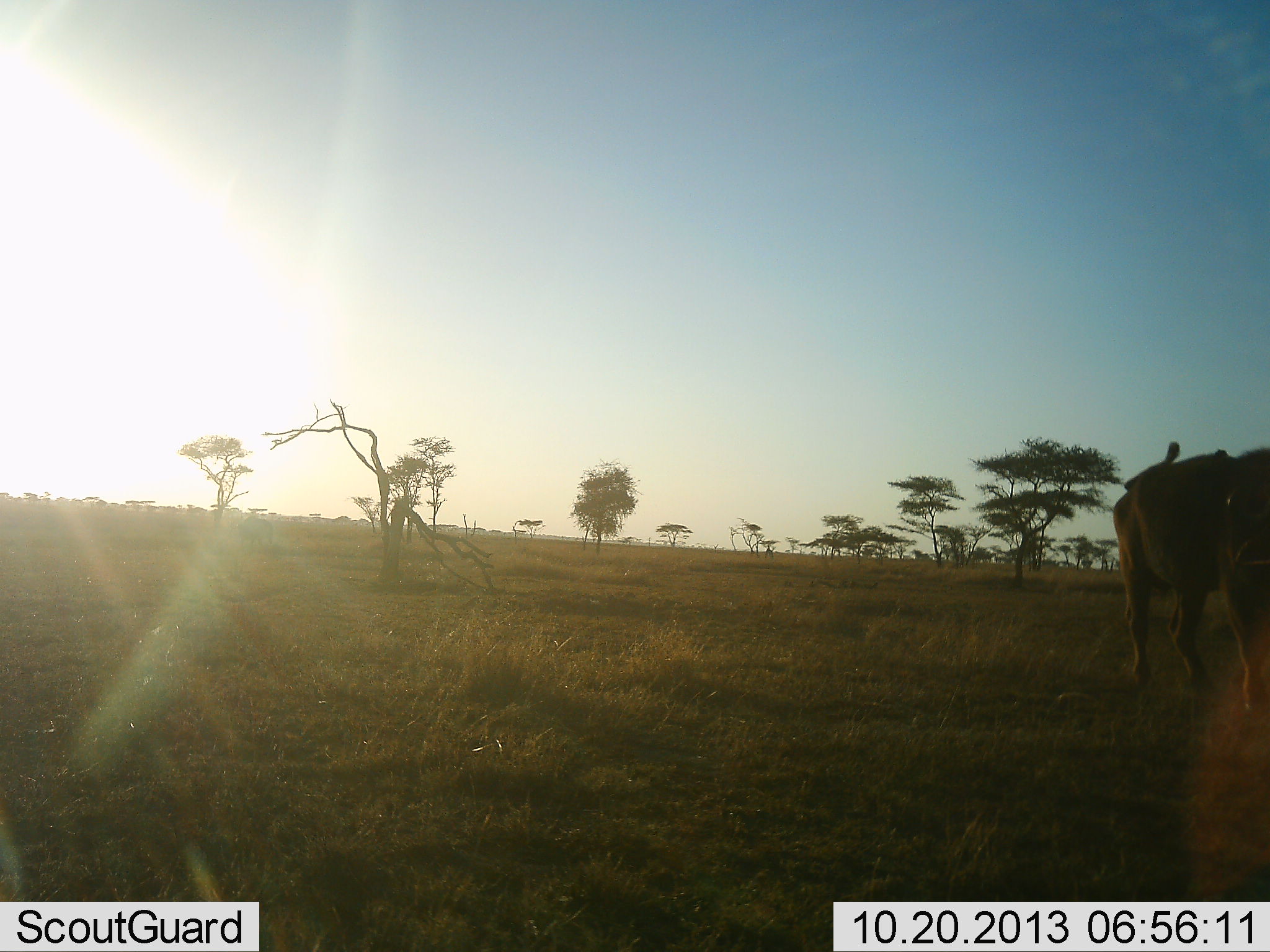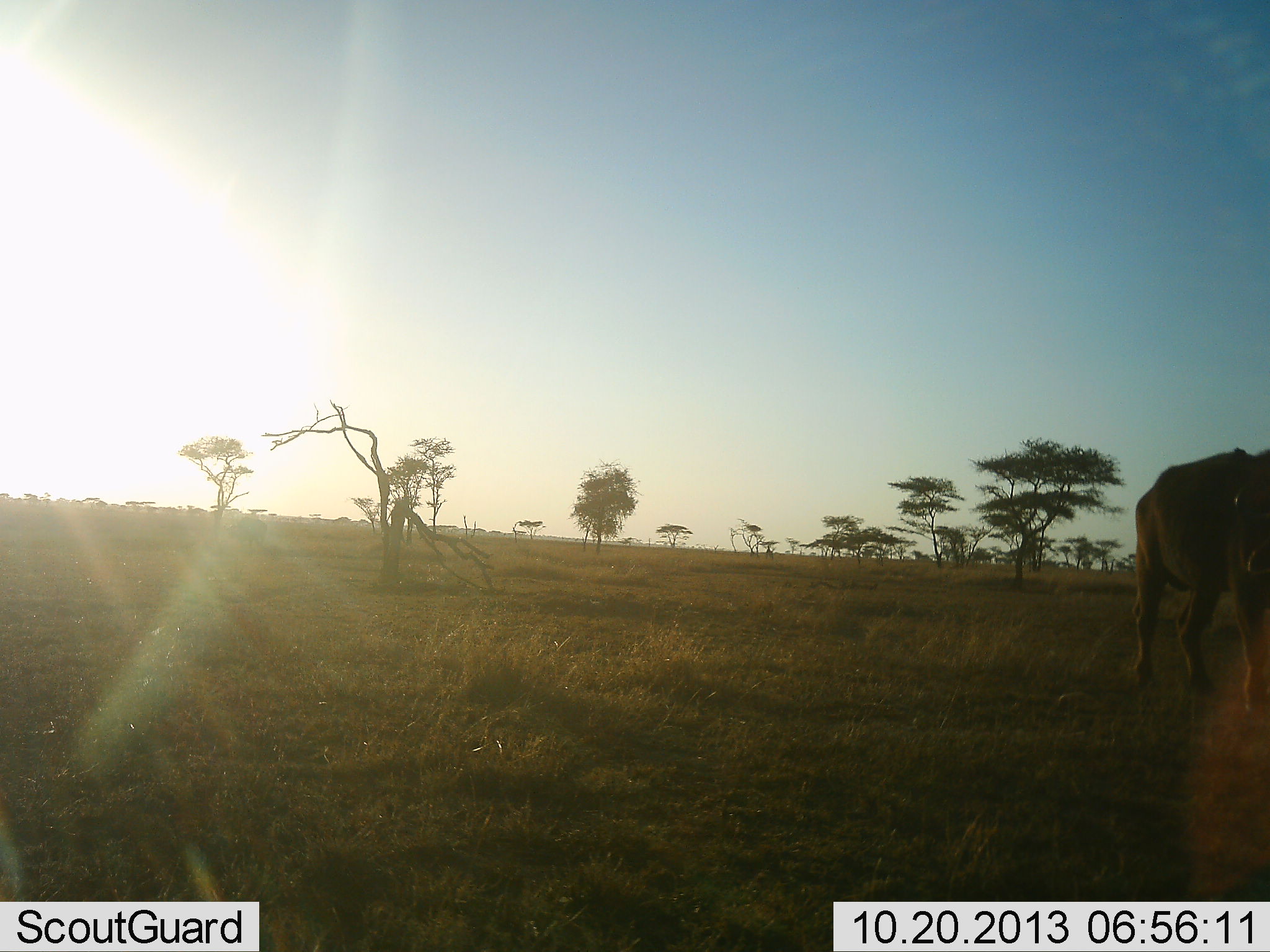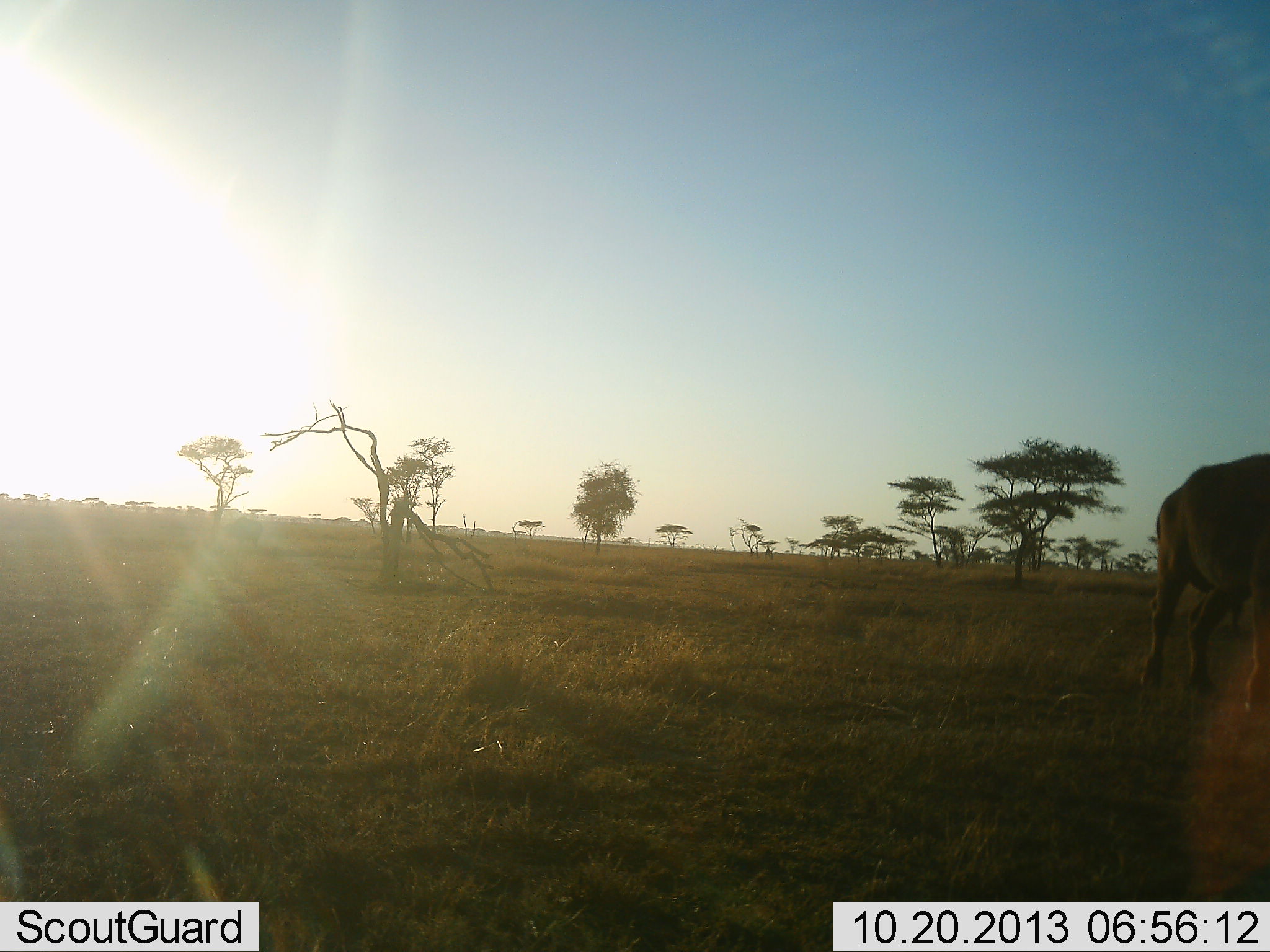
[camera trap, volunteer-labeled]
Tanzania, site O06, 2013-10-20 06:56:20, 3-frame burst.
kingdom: Animalia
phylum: Chordata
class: Mammalia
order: Artiodactyla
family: Bovidae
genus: Syncerus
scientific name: Syncerus caffer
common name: cape buffalo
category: buffalo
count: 1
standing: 88%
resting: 0%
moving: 12%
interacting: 0%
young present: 0%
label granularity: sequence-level